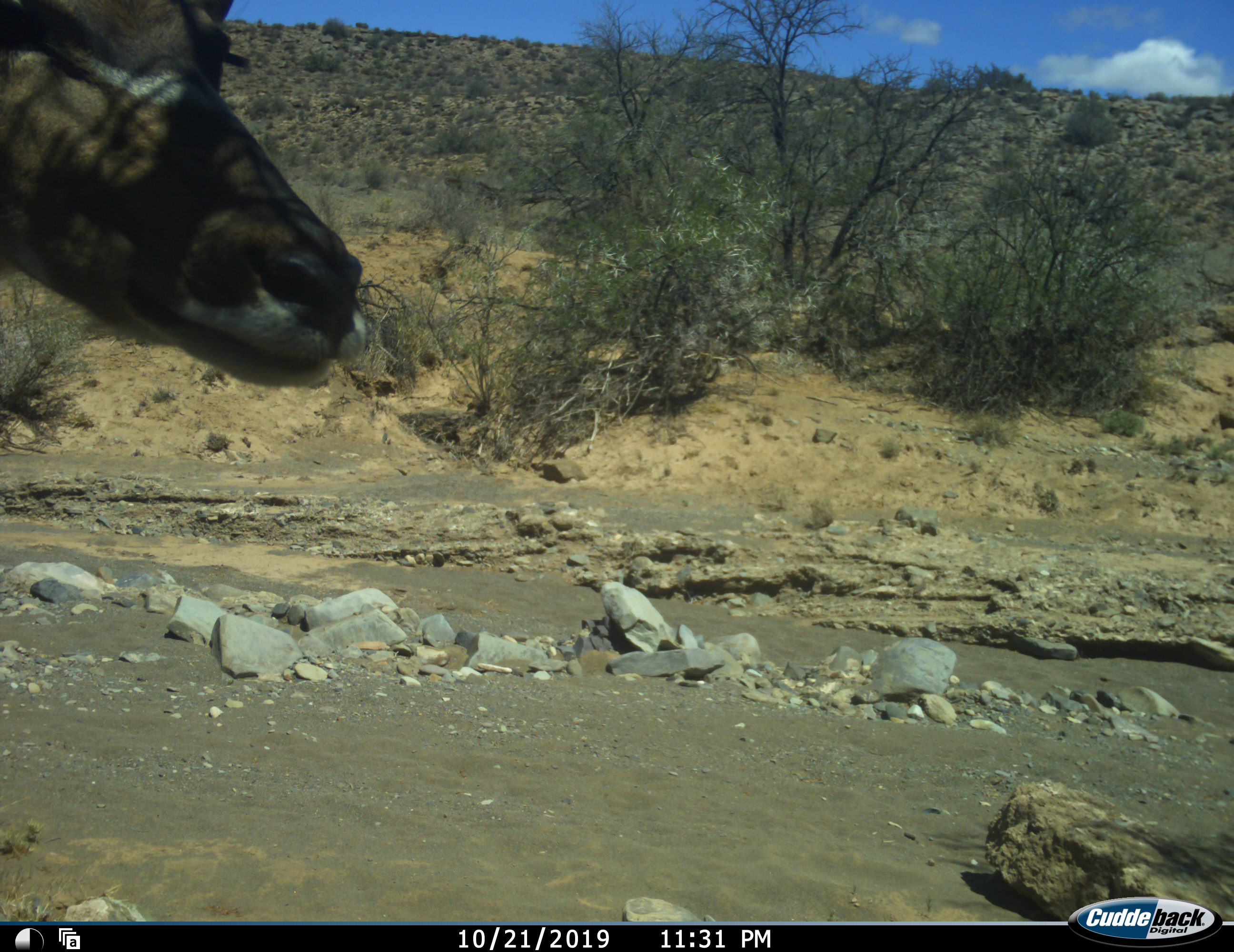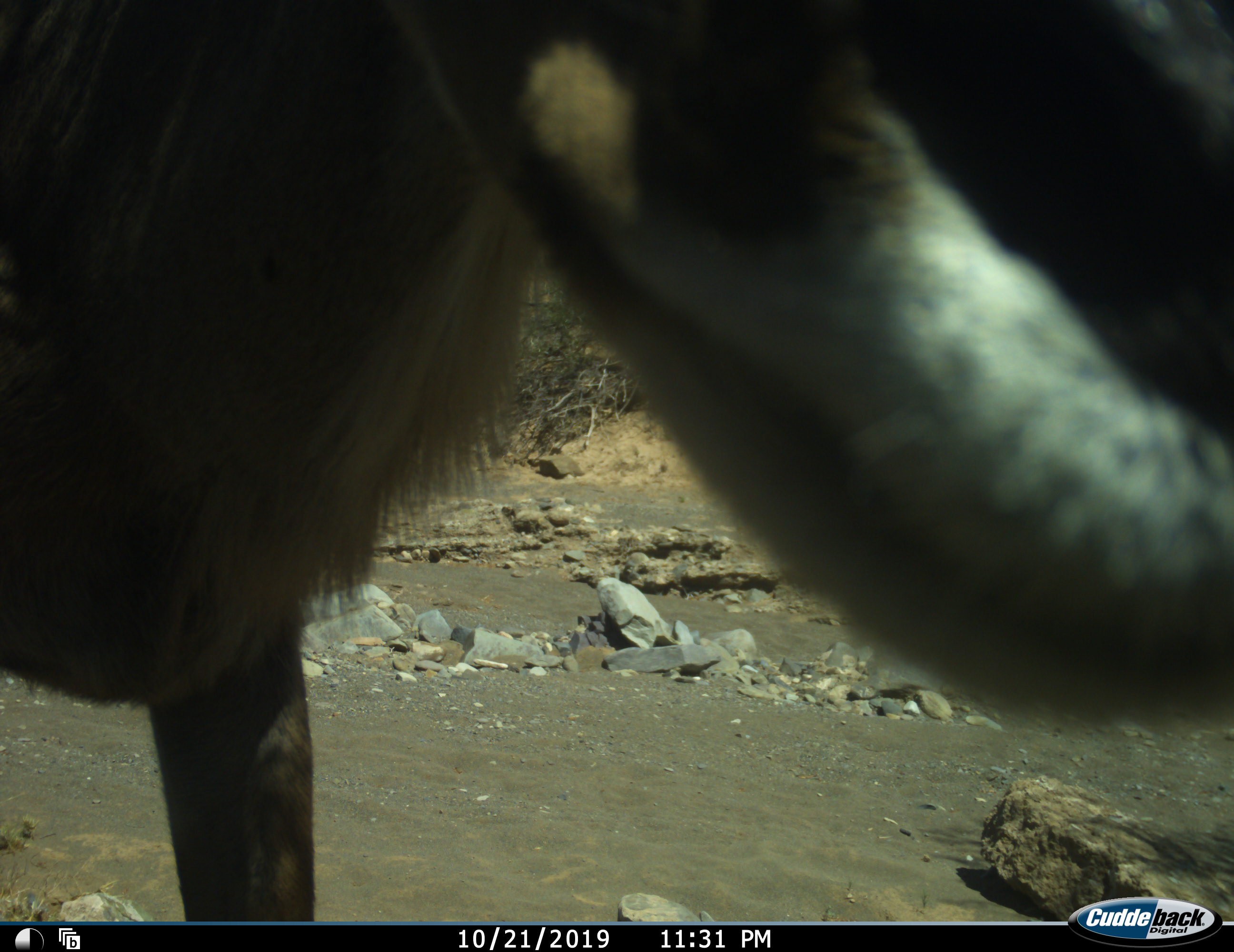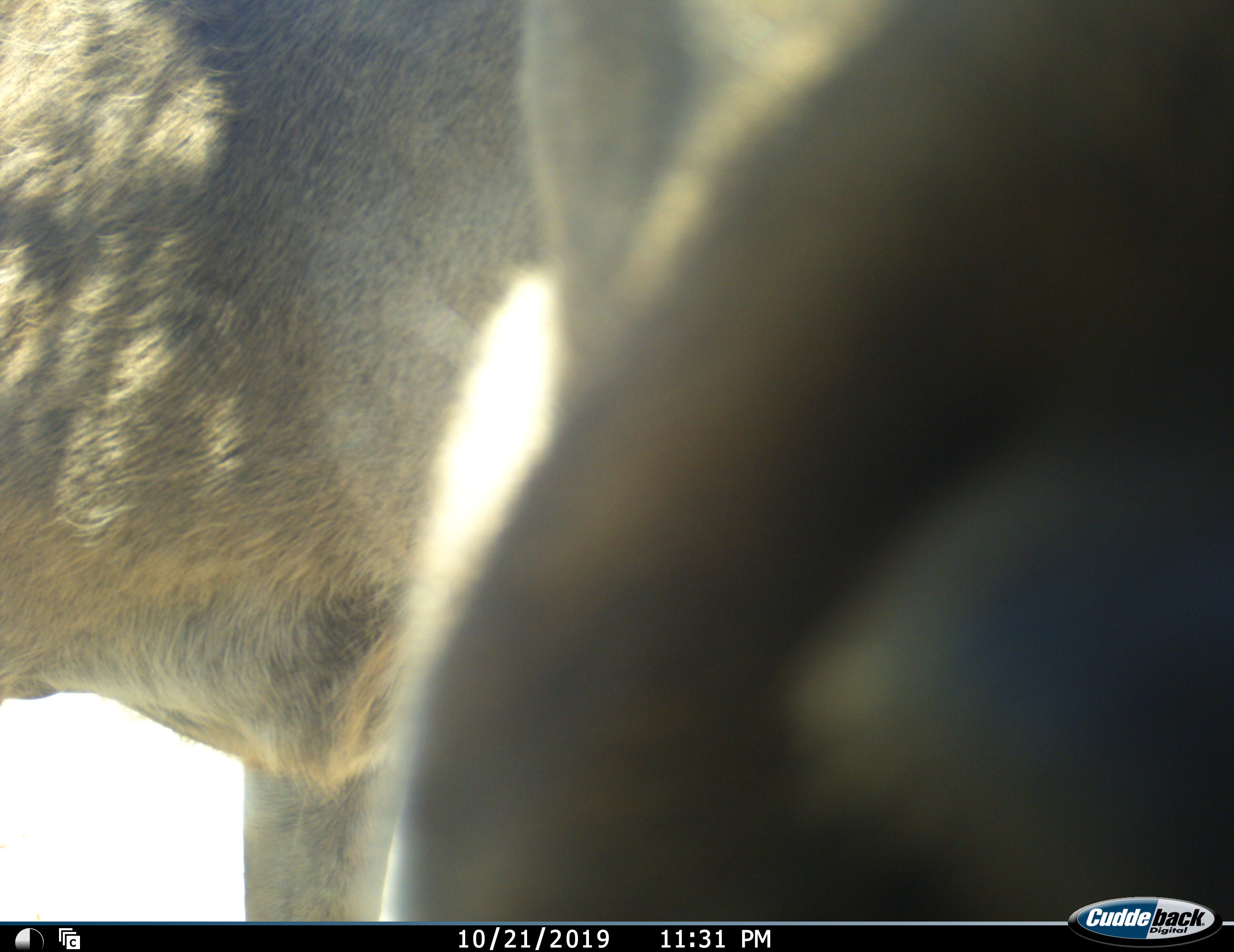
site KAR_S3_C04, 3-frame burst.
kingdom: Animalia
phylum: Chordata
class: Mammalia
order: Artiodactyla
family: Bovidae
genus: Tragelaphus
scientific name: Tragelaphus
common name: kudu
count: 1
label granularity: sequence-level